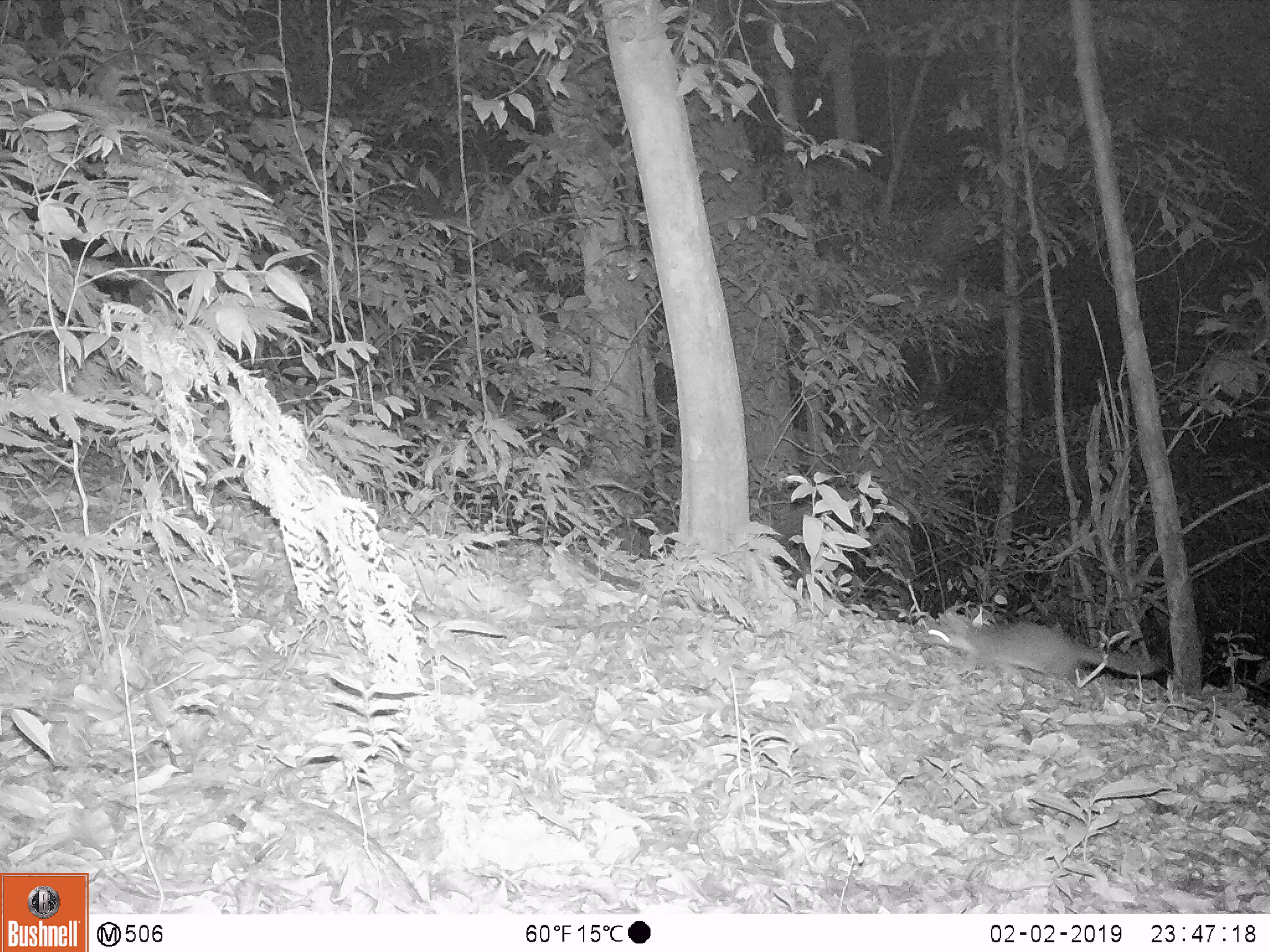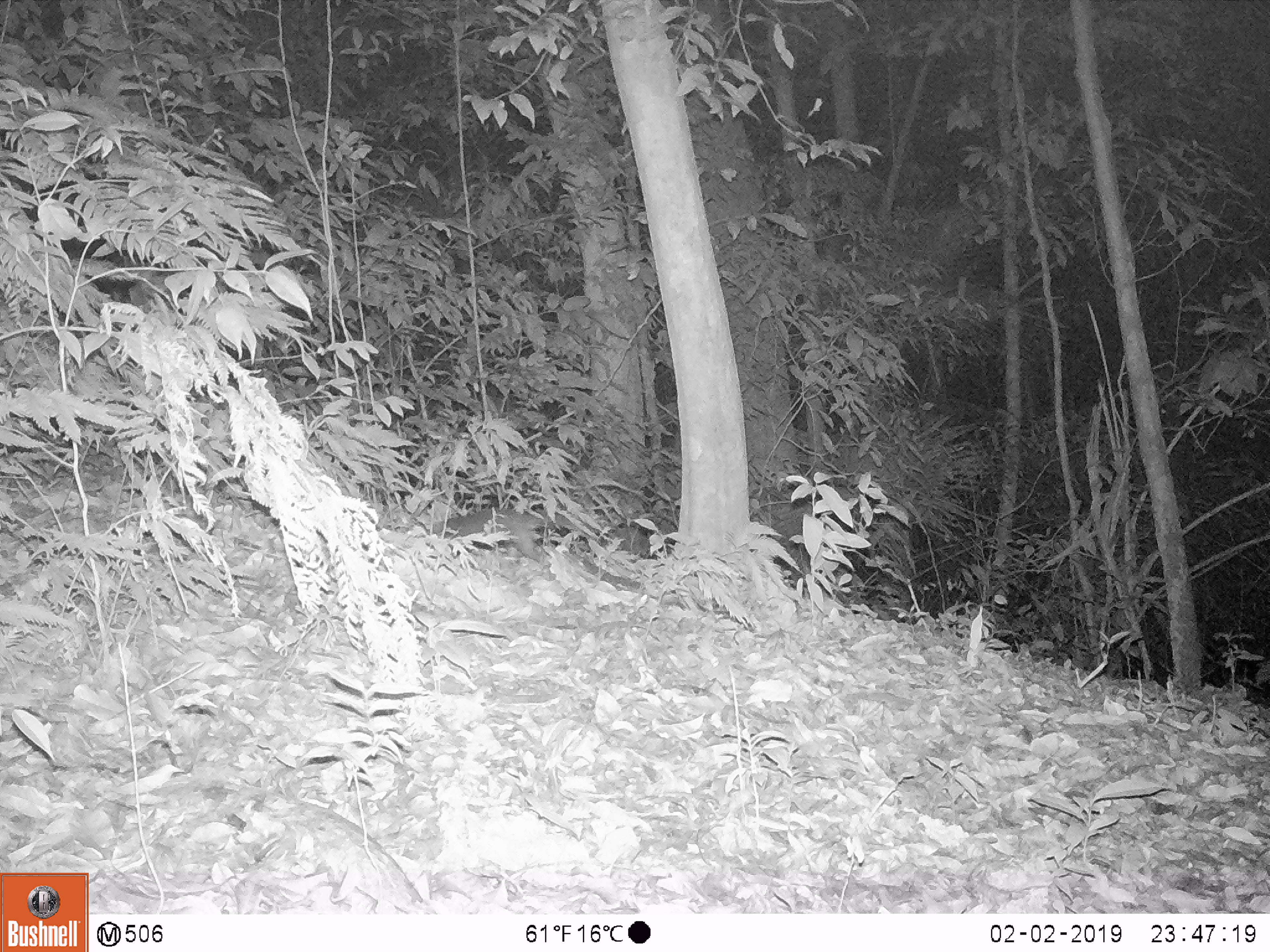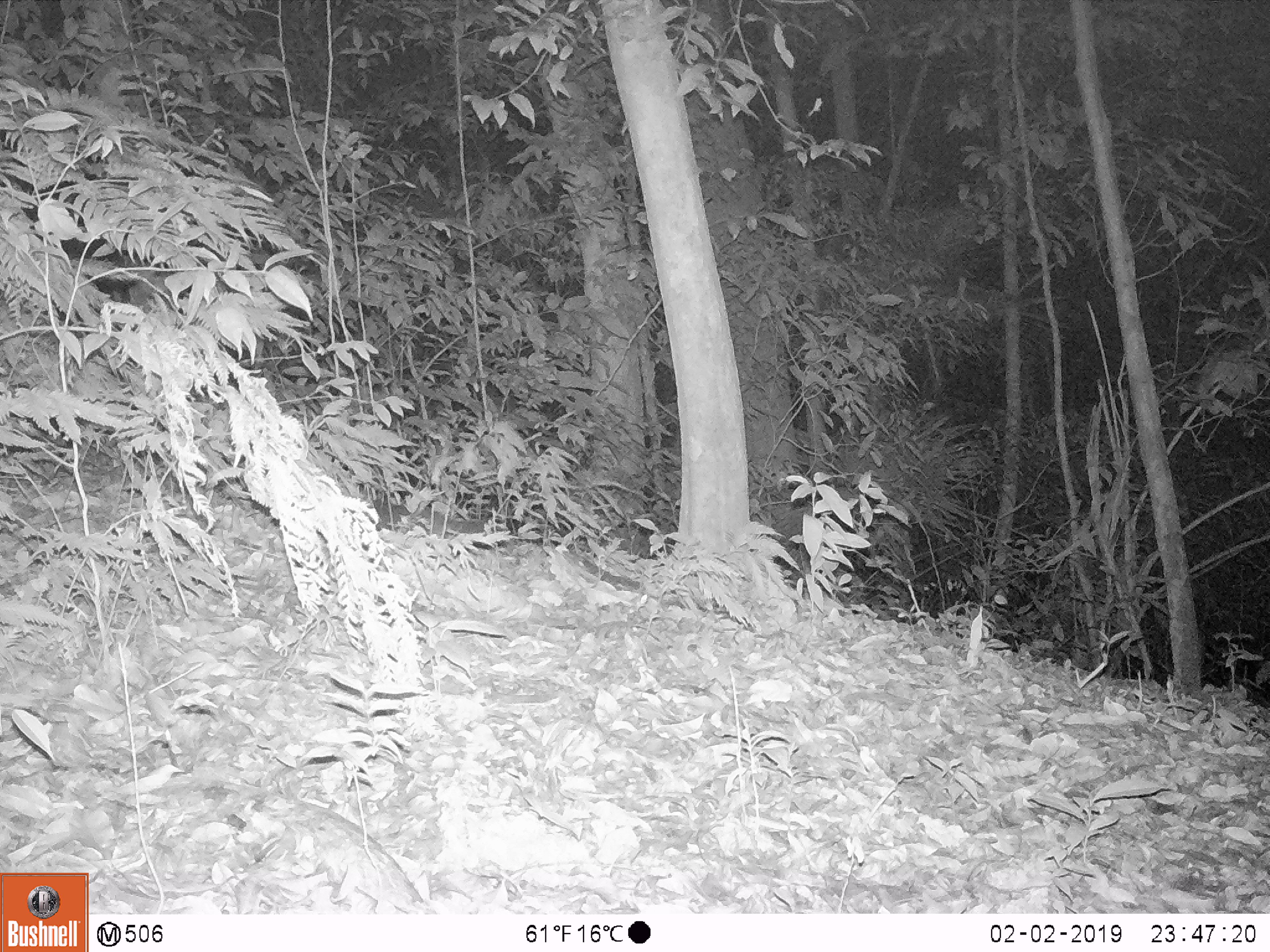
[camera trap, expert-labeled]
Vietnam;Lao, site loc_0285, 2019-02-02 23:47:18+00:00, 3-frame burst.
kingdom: Animalia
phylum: Chordata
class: Mammalia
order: Carnivora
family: Mustelidae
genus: Melogale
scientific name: Melogale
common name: ferret badger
Ferret badger (Melogale). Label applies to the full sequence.